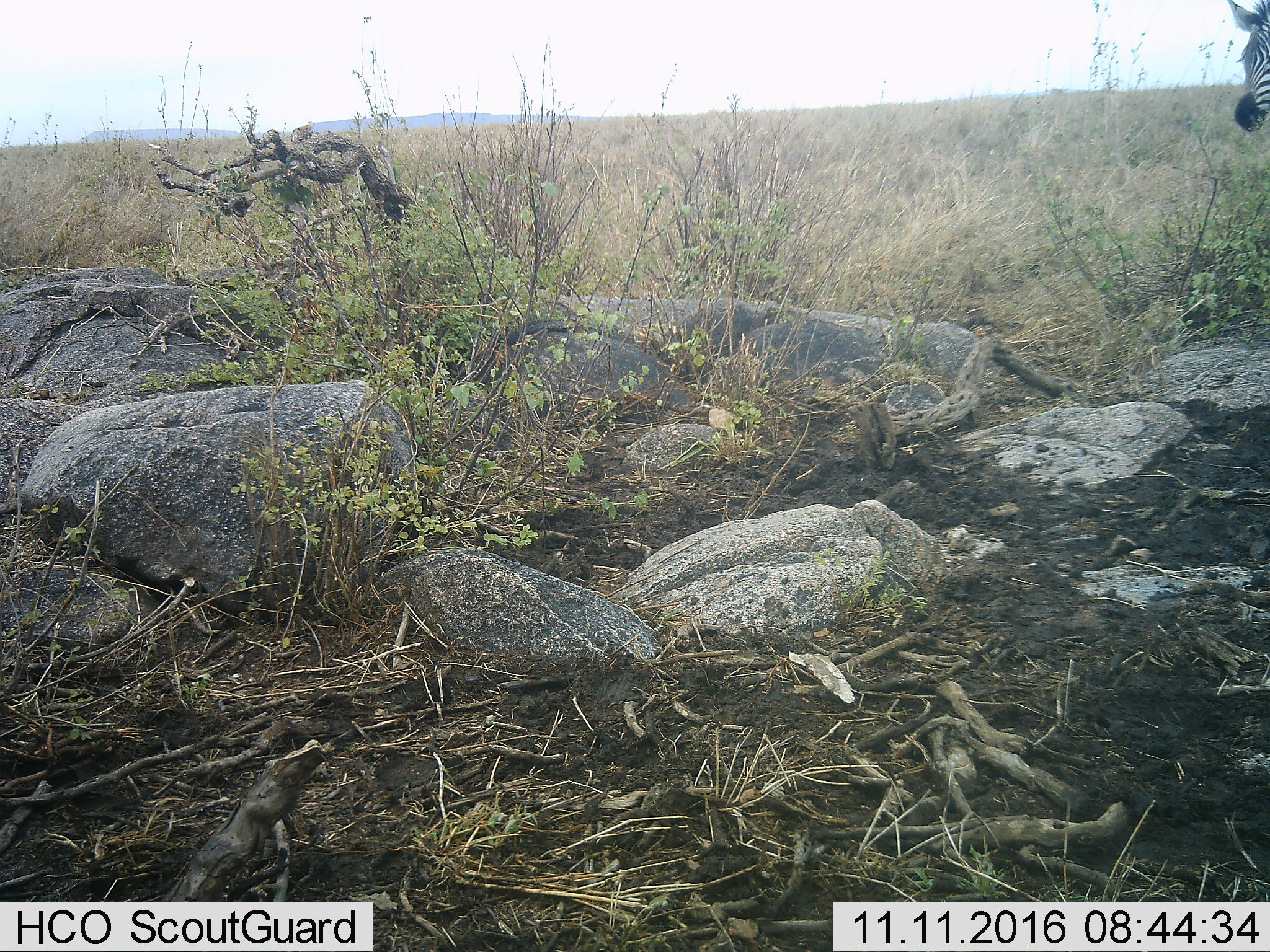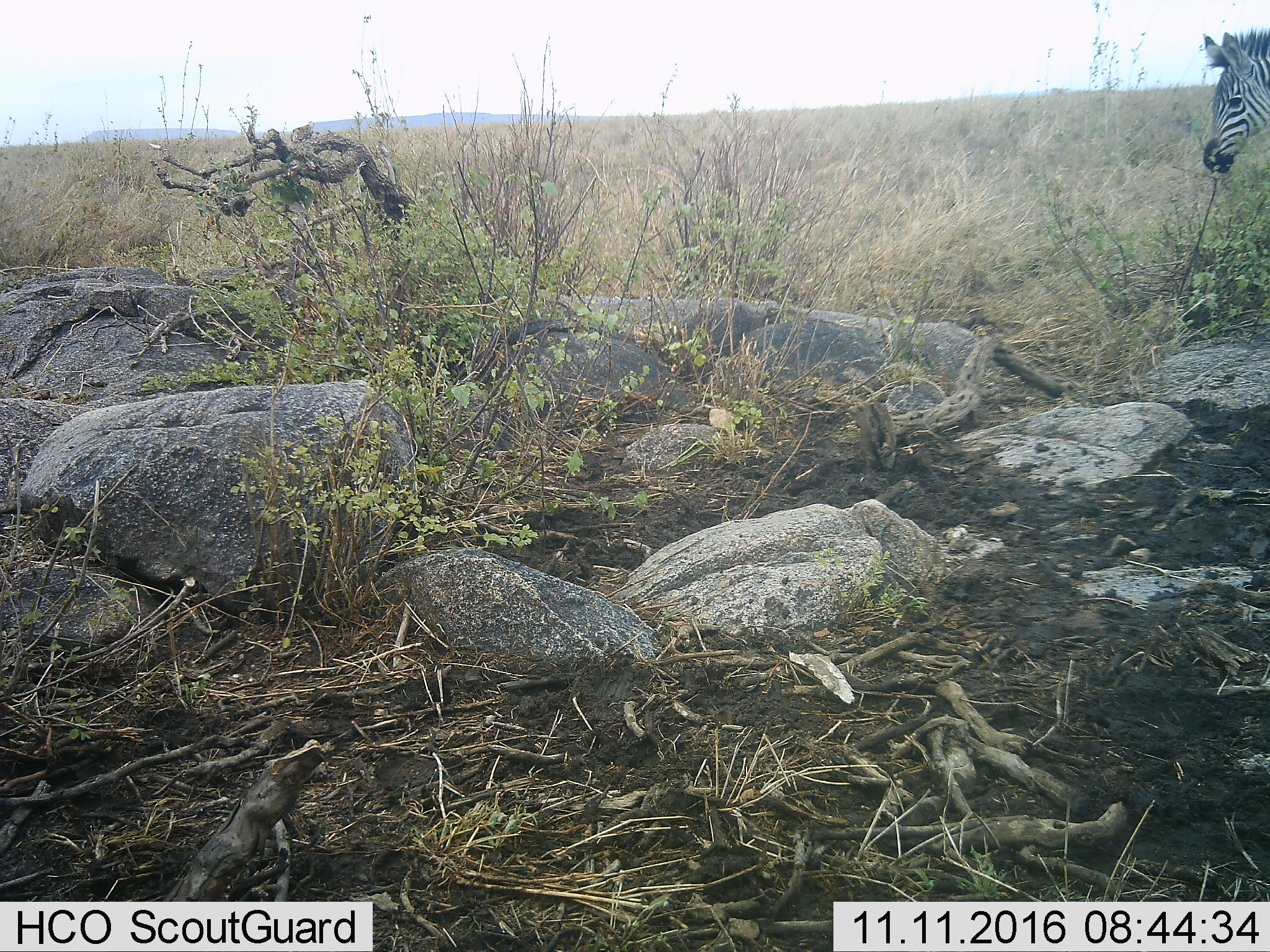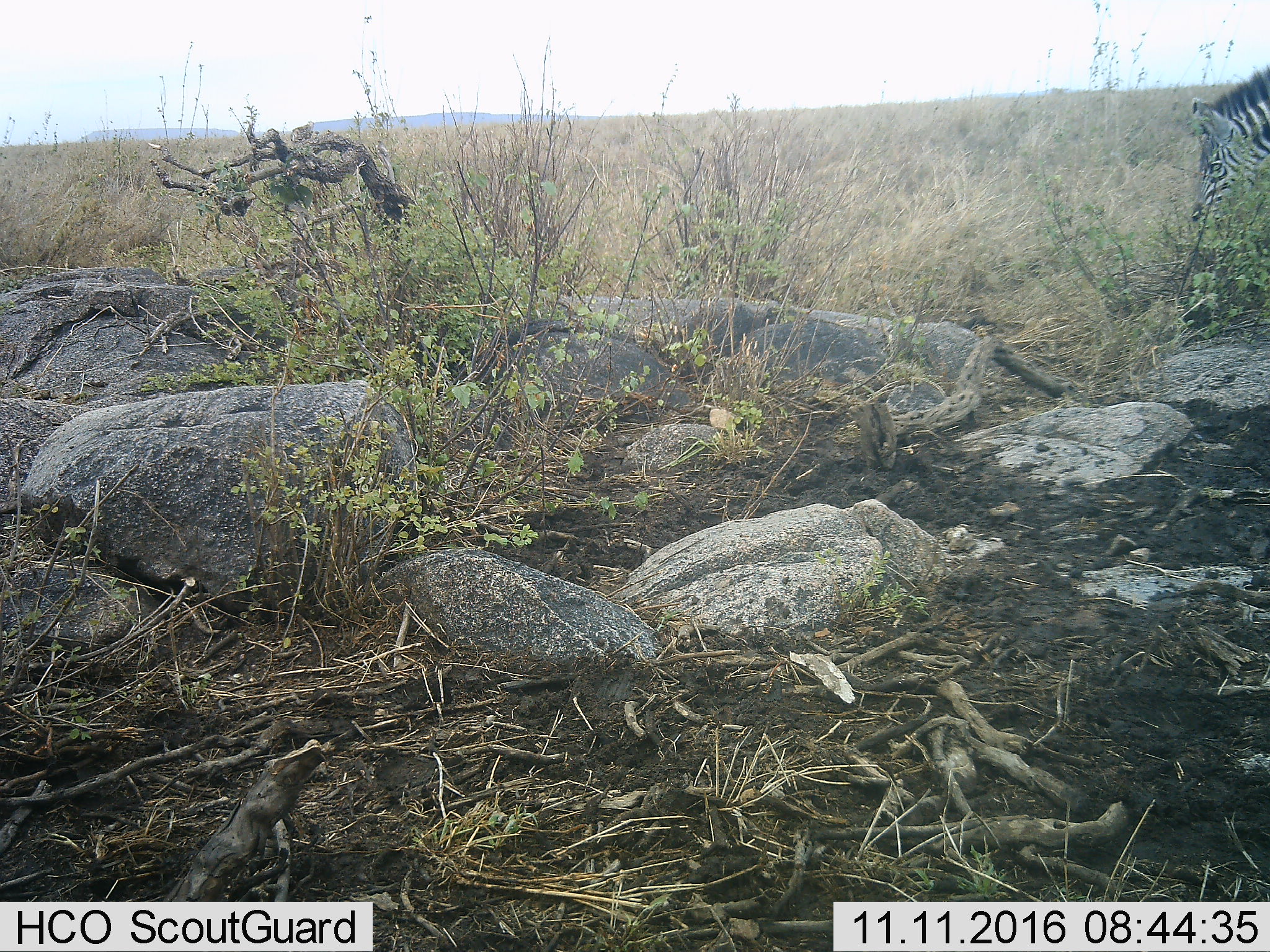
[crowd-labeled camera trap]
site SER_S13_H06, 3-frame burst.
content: unidentified animal